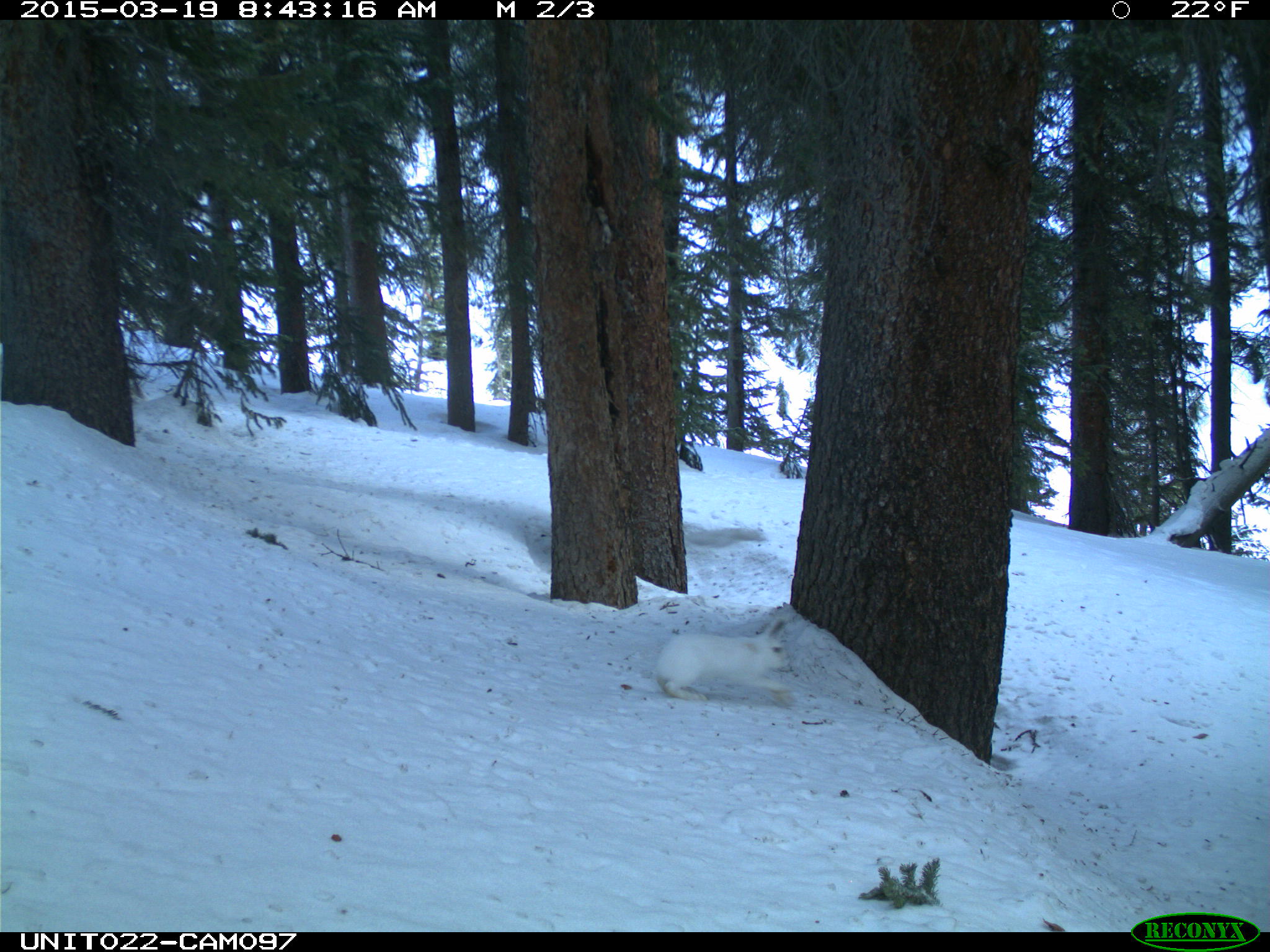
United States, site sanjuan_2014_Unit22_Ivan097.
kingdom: Animalia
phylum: Chordata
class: Mammalia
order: Lagomorpha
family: Leporidae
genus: Lepus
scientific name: Lepus americanus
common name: snowshoe hare